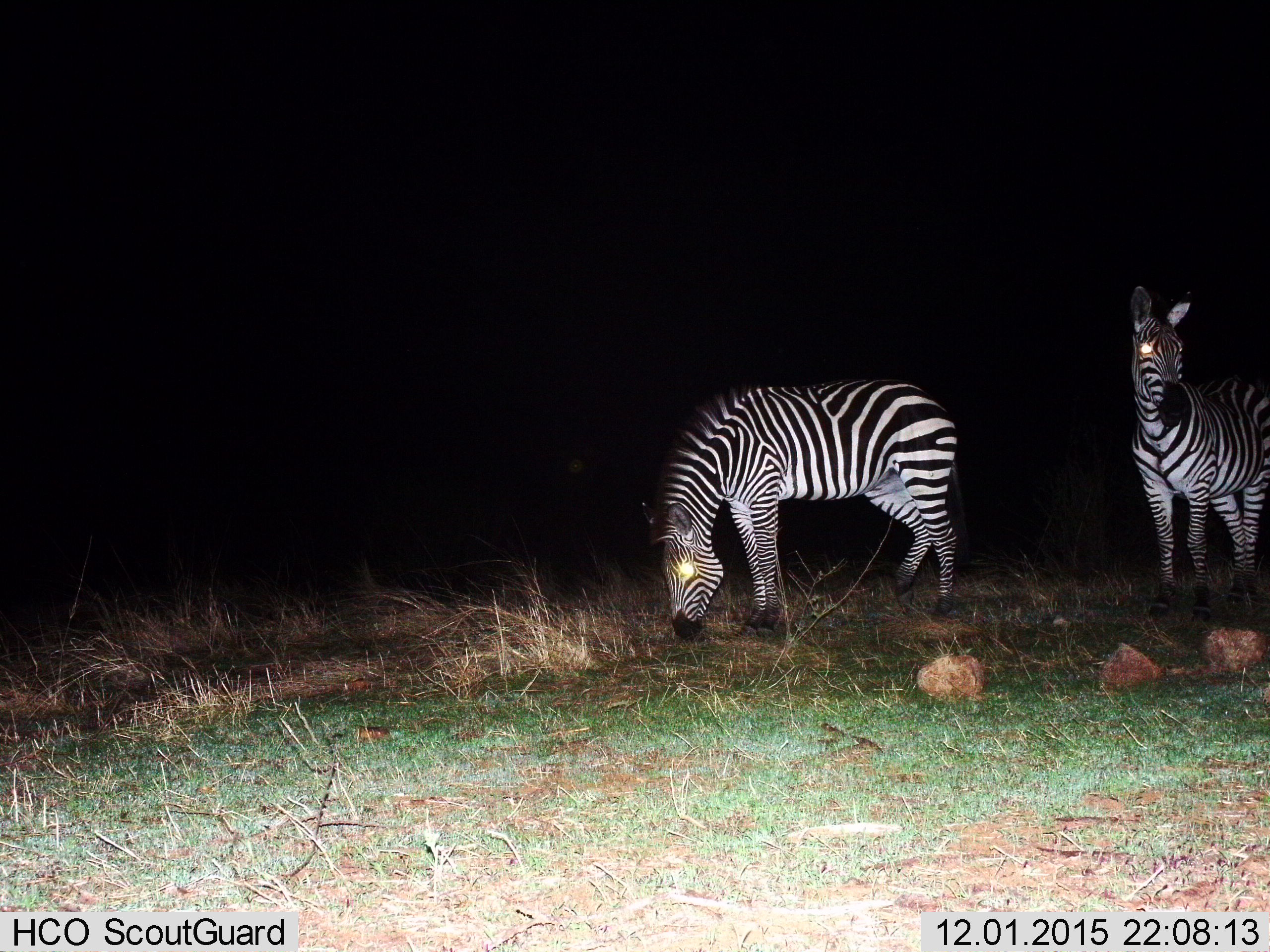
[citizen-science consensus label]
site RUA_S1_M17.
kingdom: Animalia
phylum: Chordata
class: Mammalia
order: Perissodactyla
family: Equidae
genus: Equus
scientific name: Equus quagga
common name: plains zebra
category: zebraplains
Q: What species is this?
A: Zebraplains (plains zebra) (Equus quagga).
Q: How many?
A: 2.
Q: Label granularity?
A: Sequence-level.